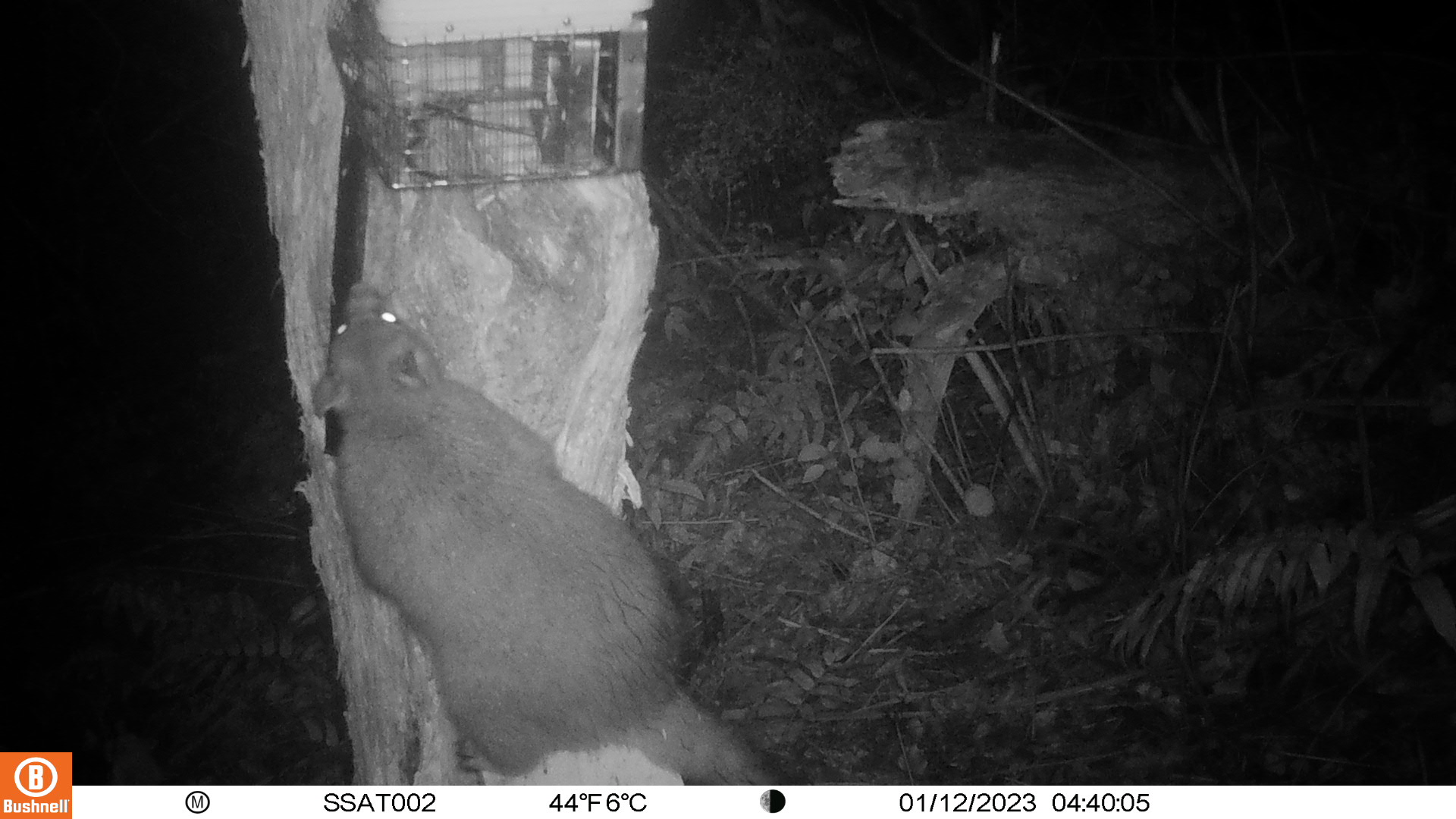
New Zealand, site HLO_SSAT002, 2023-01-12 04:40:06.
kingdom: Animalia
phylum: Chordata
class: Mammalia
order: Diprotodontia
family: Phalangeridae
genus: Trichosurus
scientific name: Trichosurus vulpecula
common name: common brushtail possum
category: possum